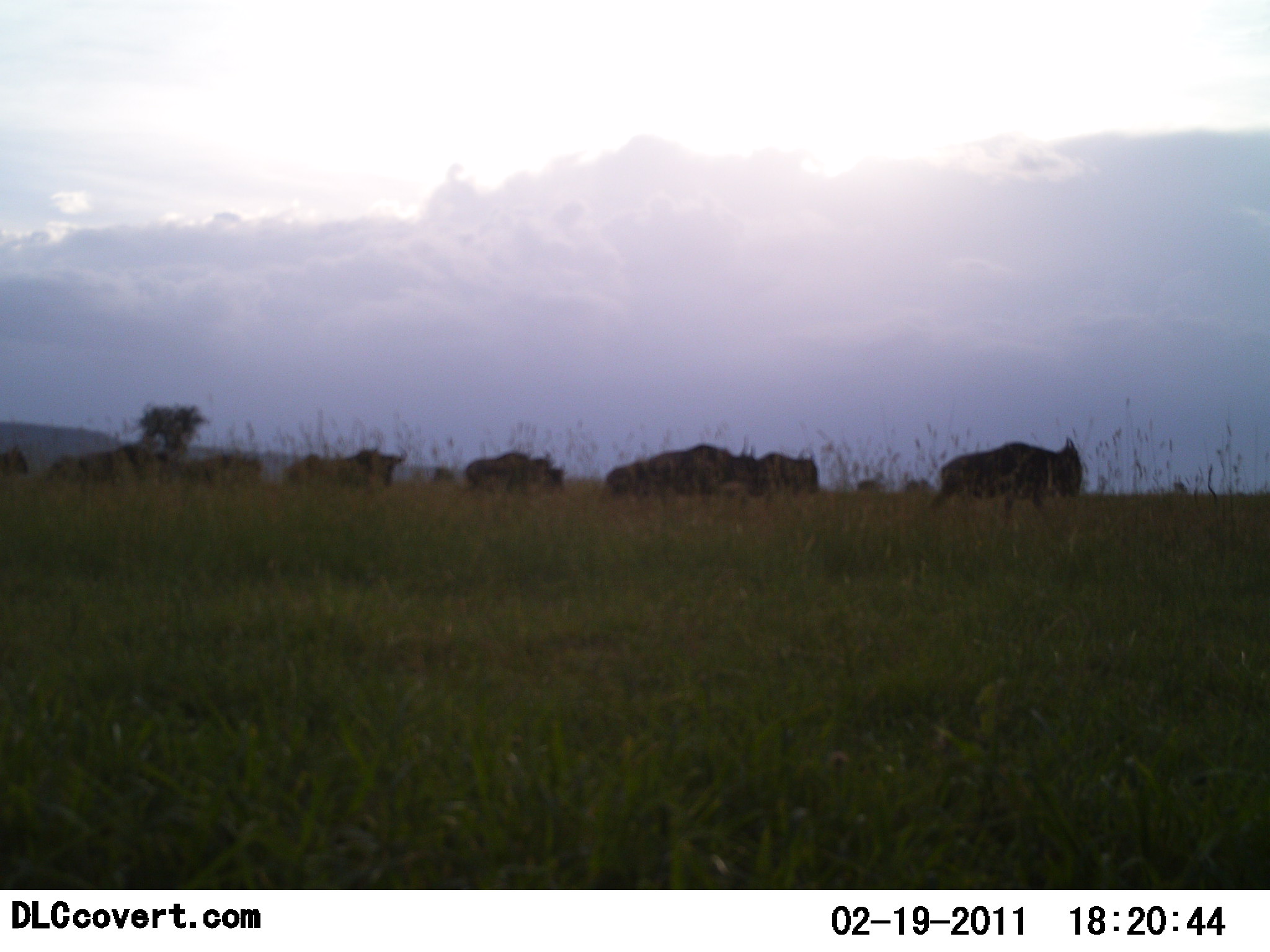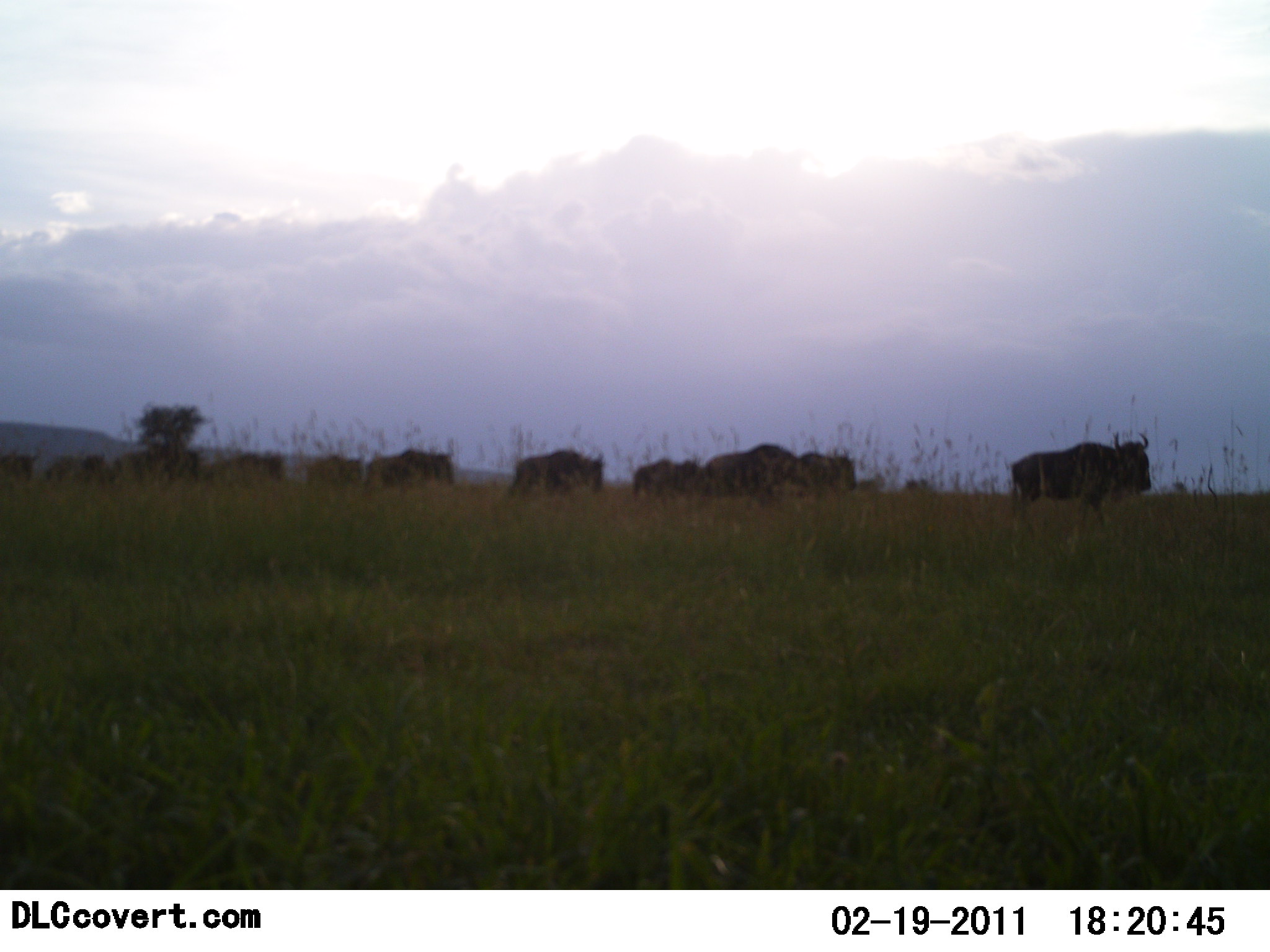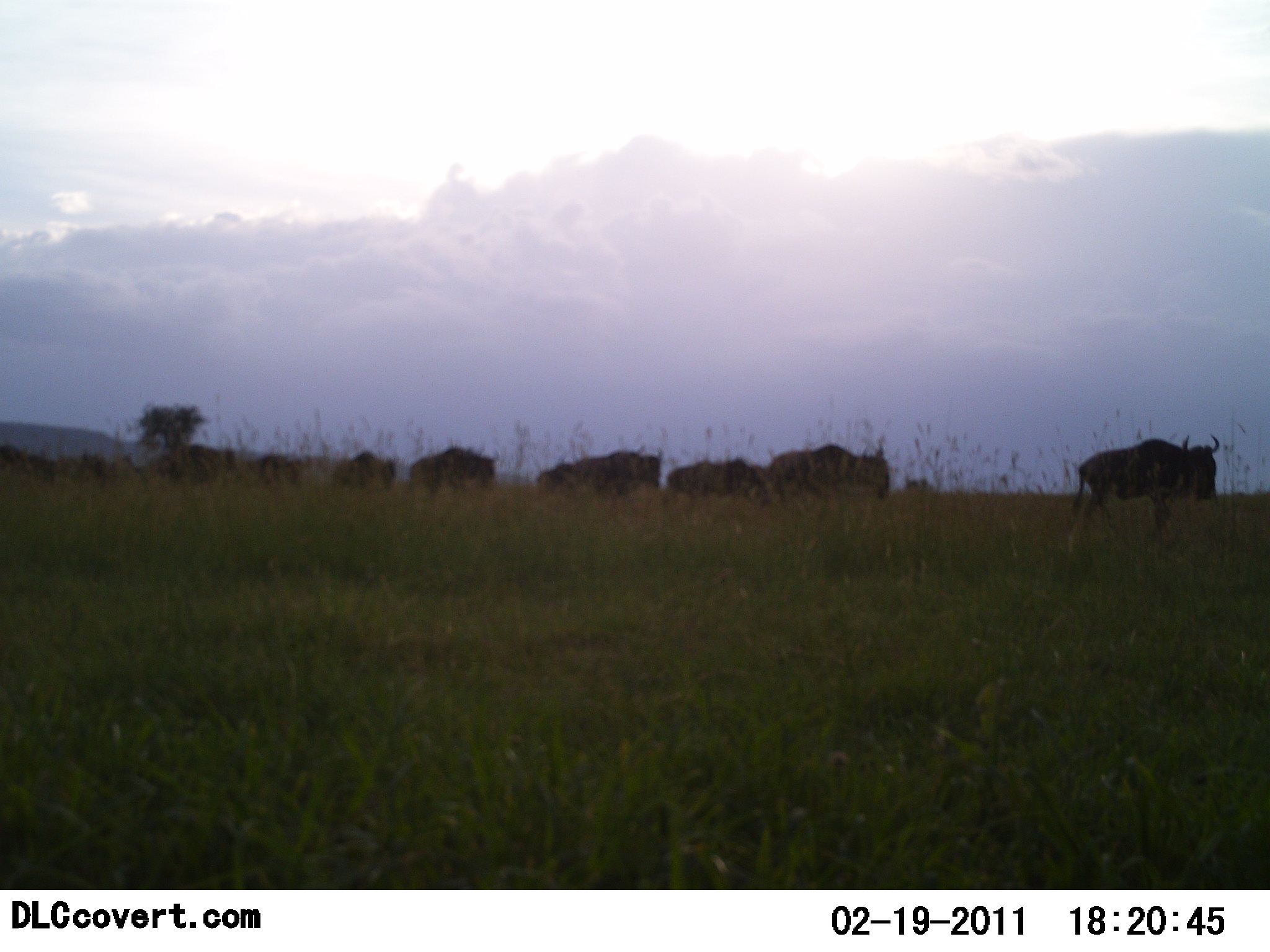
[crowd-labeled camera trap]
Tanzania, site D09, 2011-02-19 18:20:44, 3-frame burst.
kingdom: Animalia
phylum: Chordata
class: Mammalia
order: Artiodactyla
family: Bovidae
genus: Connochaetes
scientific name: Connochaetes taurinus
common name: blue wildebeest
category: wildebeest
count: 11-50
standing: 8%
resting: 0%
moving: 100%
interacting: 8%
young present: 0%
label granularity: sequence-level